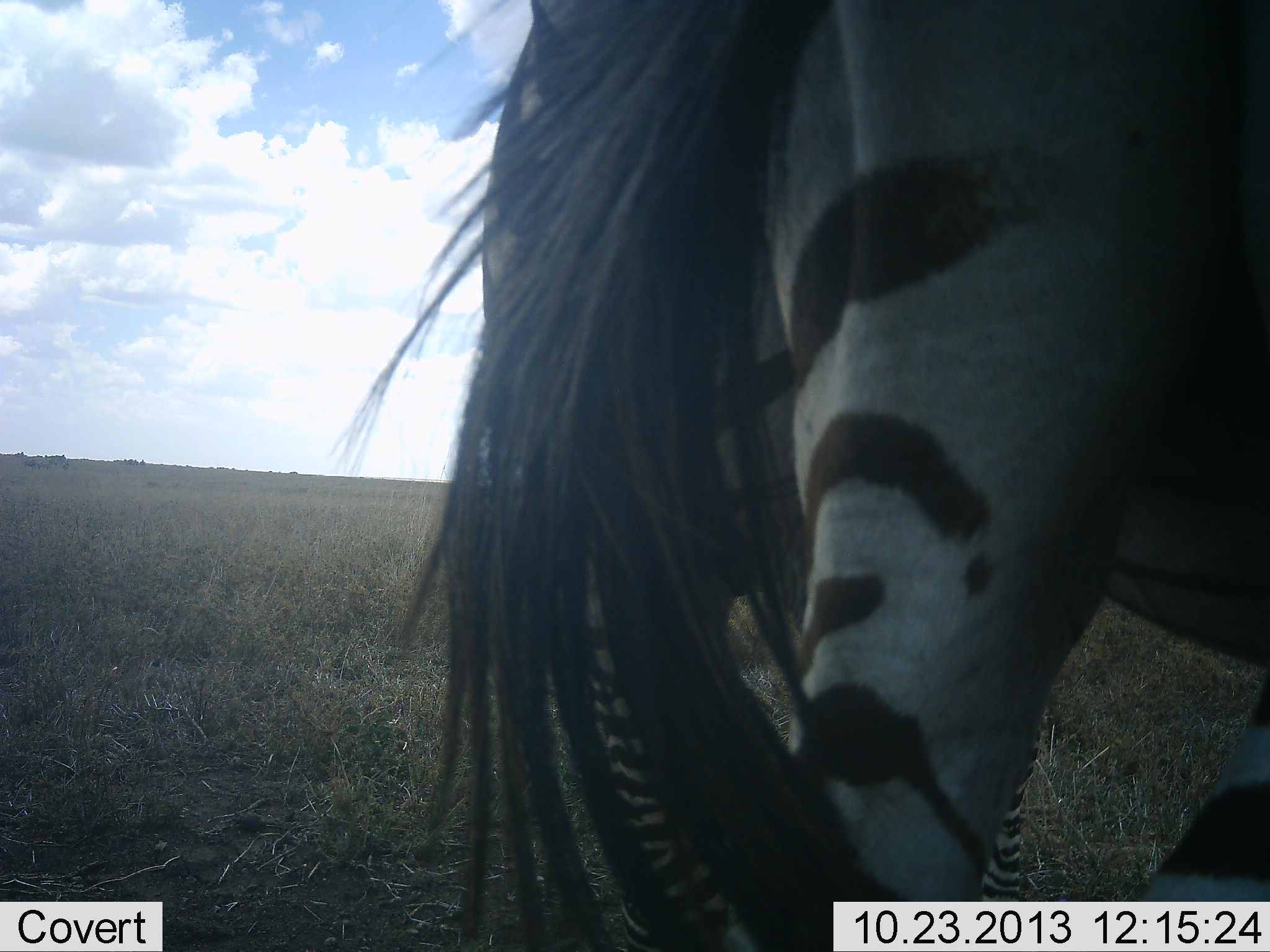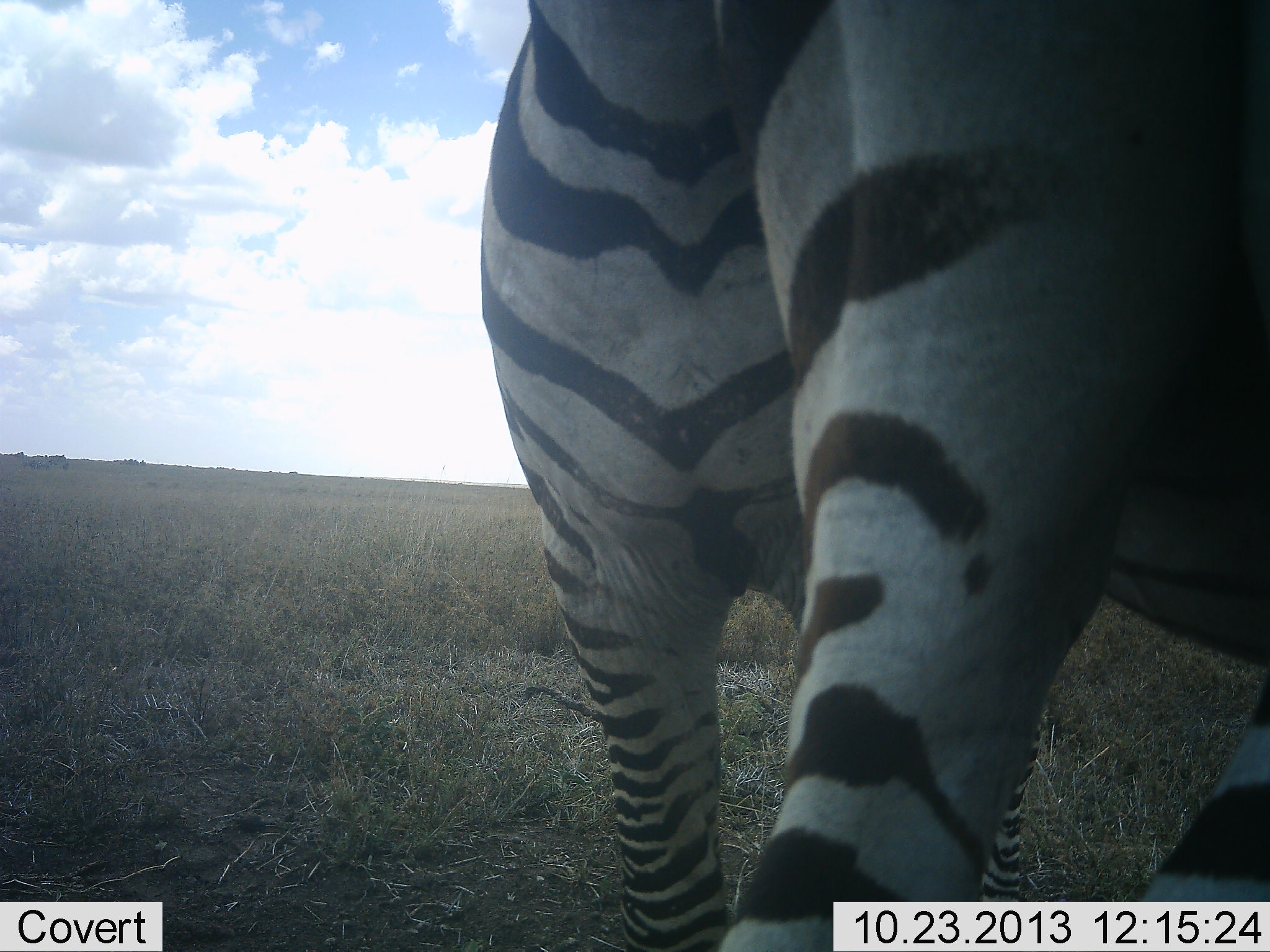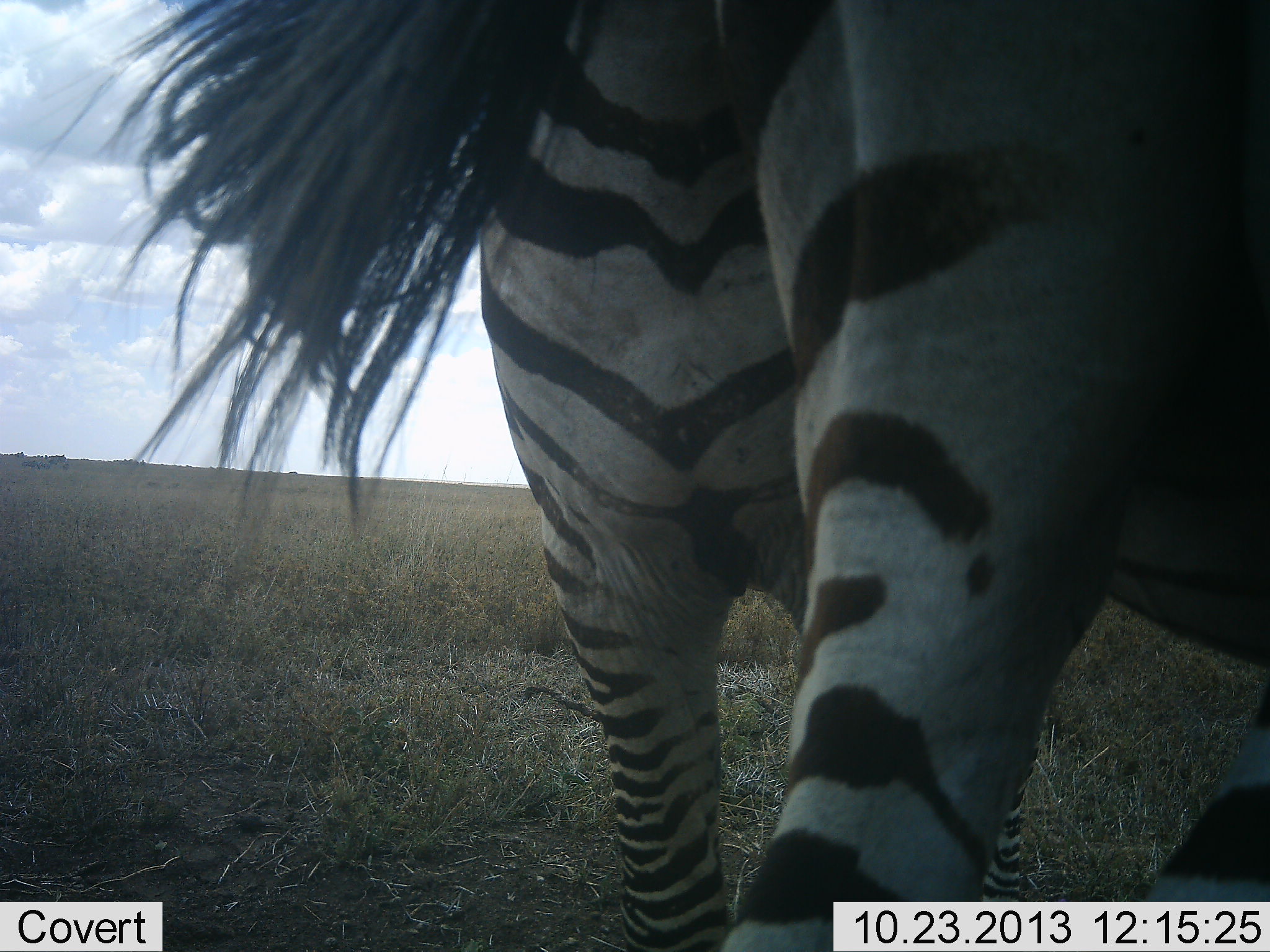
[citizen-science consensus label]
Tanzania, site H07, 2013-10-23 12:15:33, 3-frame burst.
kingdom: Animalia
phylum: Chordata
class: Mammalia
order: Perissodactyla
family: Equidae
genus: Equus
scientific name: Equus quagga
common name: plains zebra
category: zebra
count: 2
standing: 91%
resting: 4%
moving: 4%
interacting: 22%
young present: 0%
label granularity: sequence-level